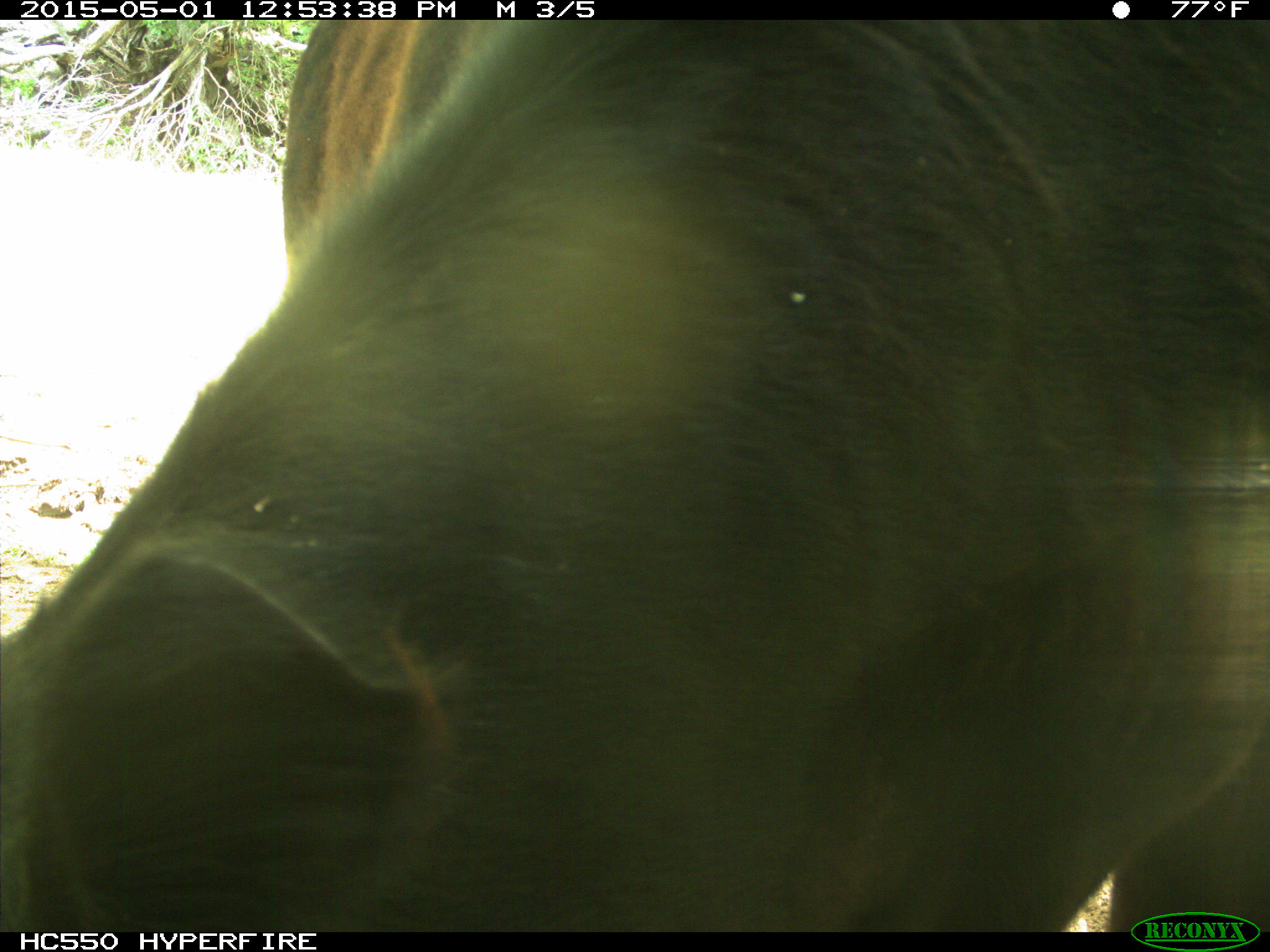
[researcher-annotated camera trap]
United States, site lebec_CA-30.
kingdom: Animalia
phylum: Chordata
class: Mammalia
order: Artiodactyla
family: Bovidae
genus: Bos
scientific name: Bos taurus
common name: domestic cow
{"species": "Bos taurus (domestic cow)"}